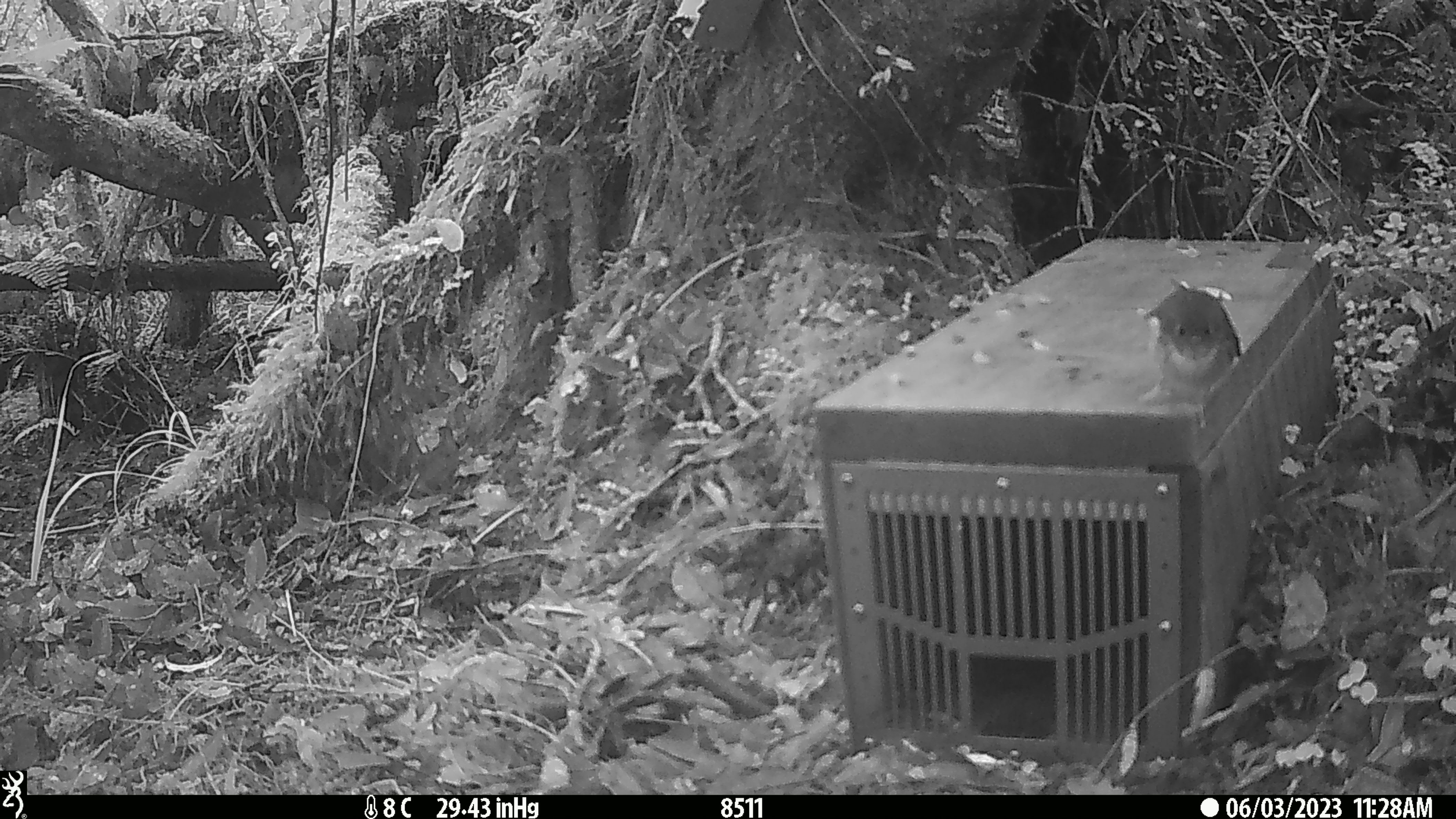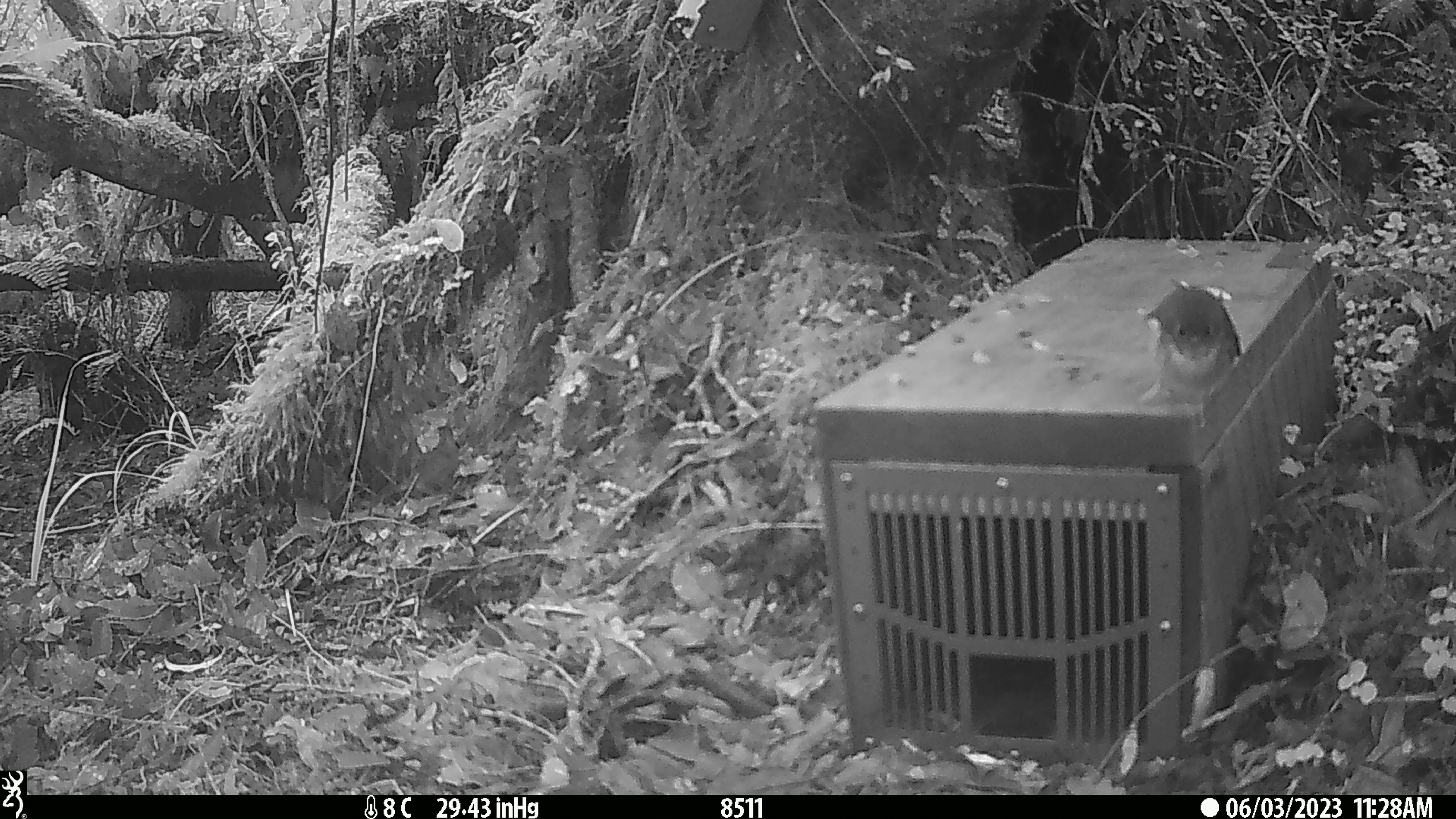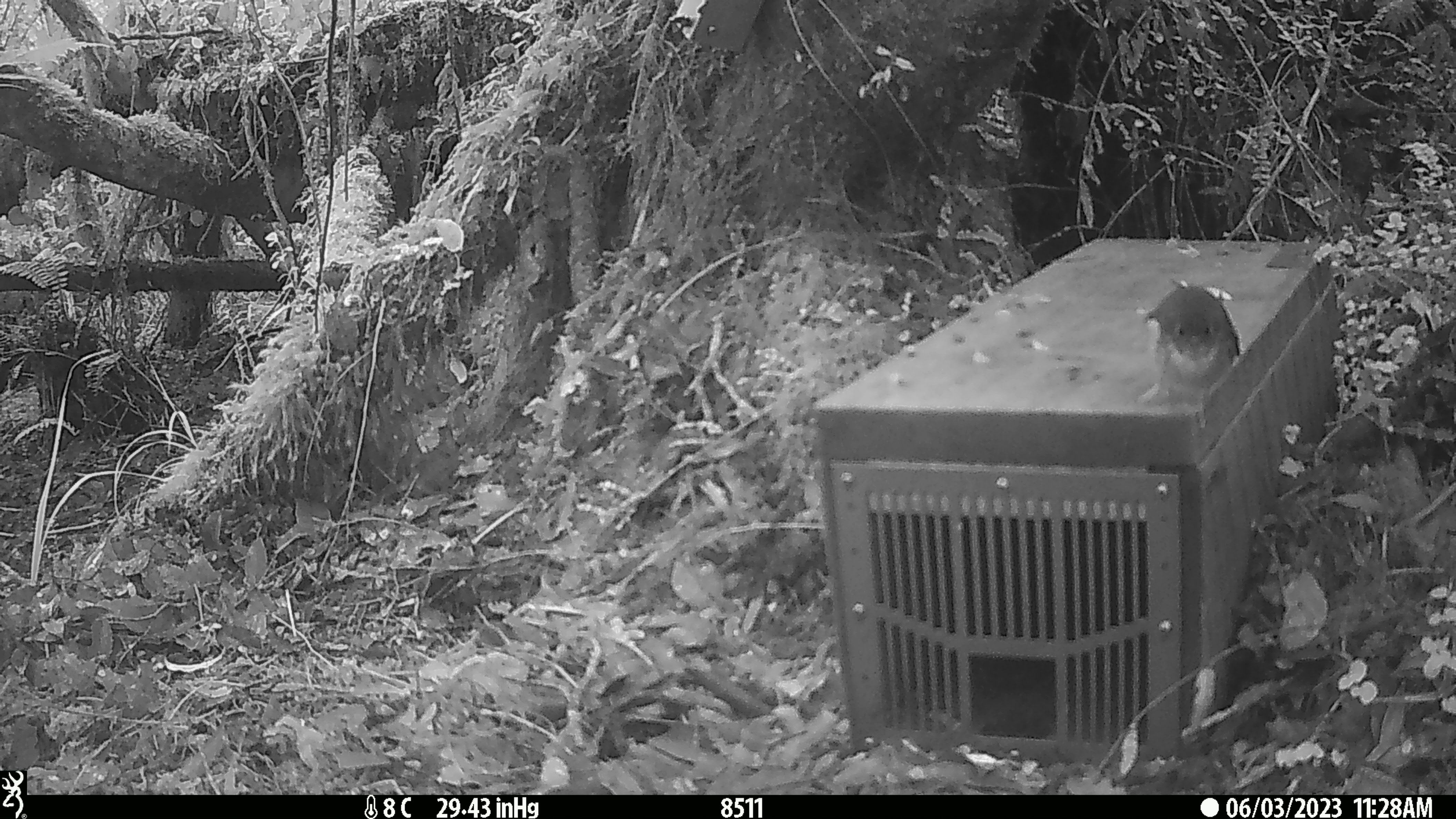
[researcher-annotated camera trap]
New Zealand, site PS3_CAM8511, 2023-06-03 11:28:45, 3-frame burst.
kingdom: Animalia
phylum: Chordata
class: Aves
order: Passeriformes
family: Petroicidae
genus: Petroica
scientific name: Petroica macrocephala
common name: tomtit